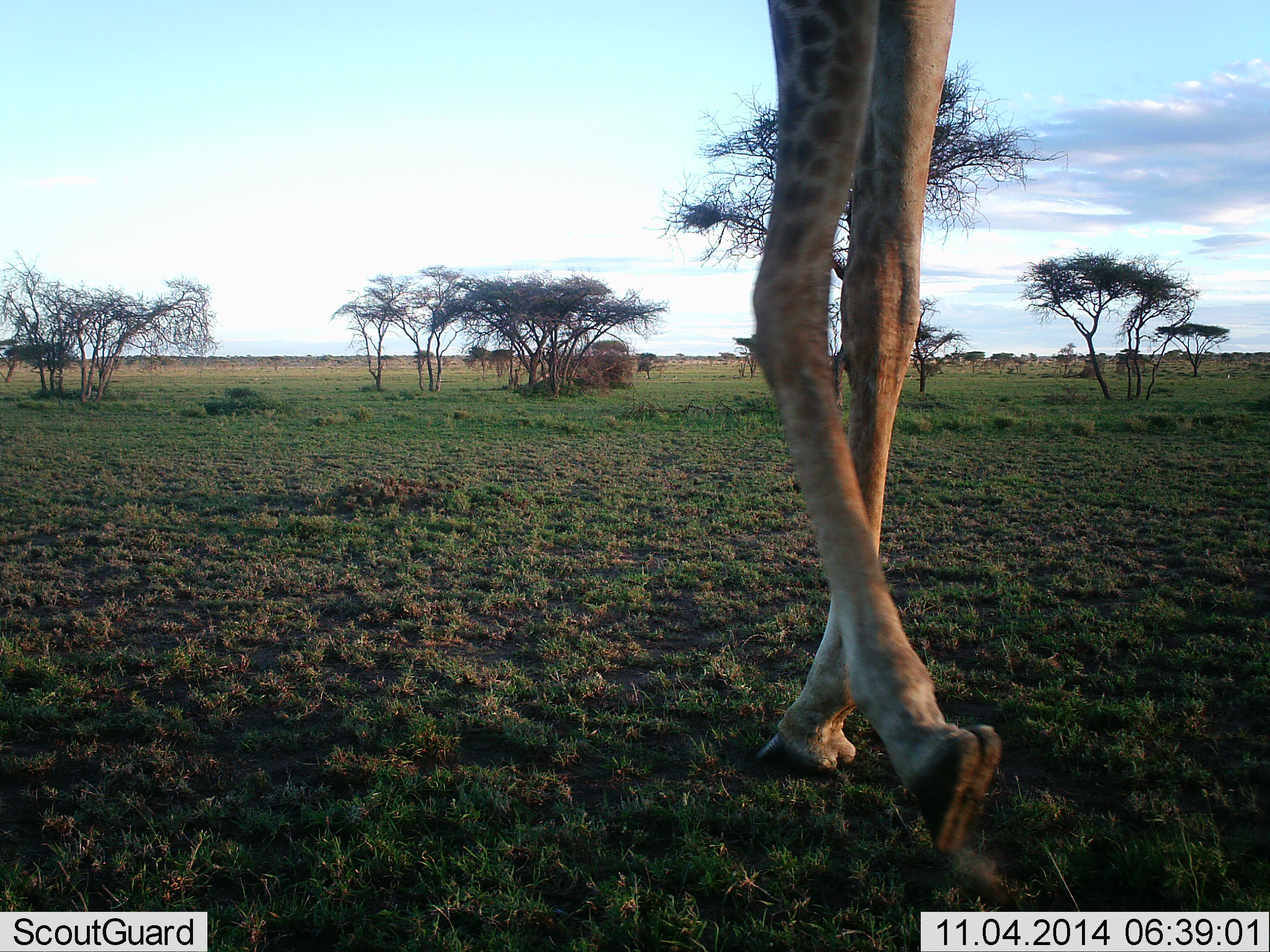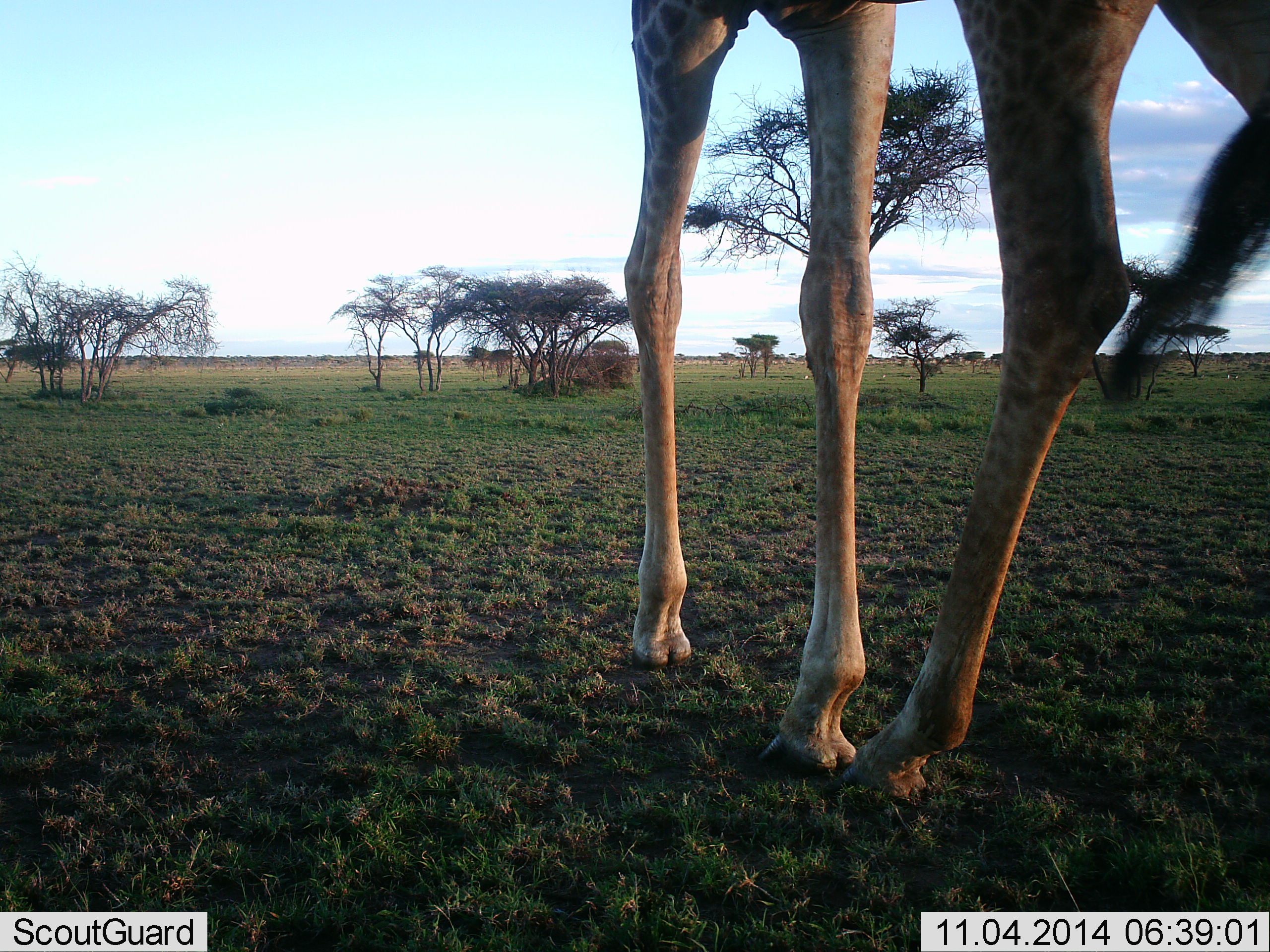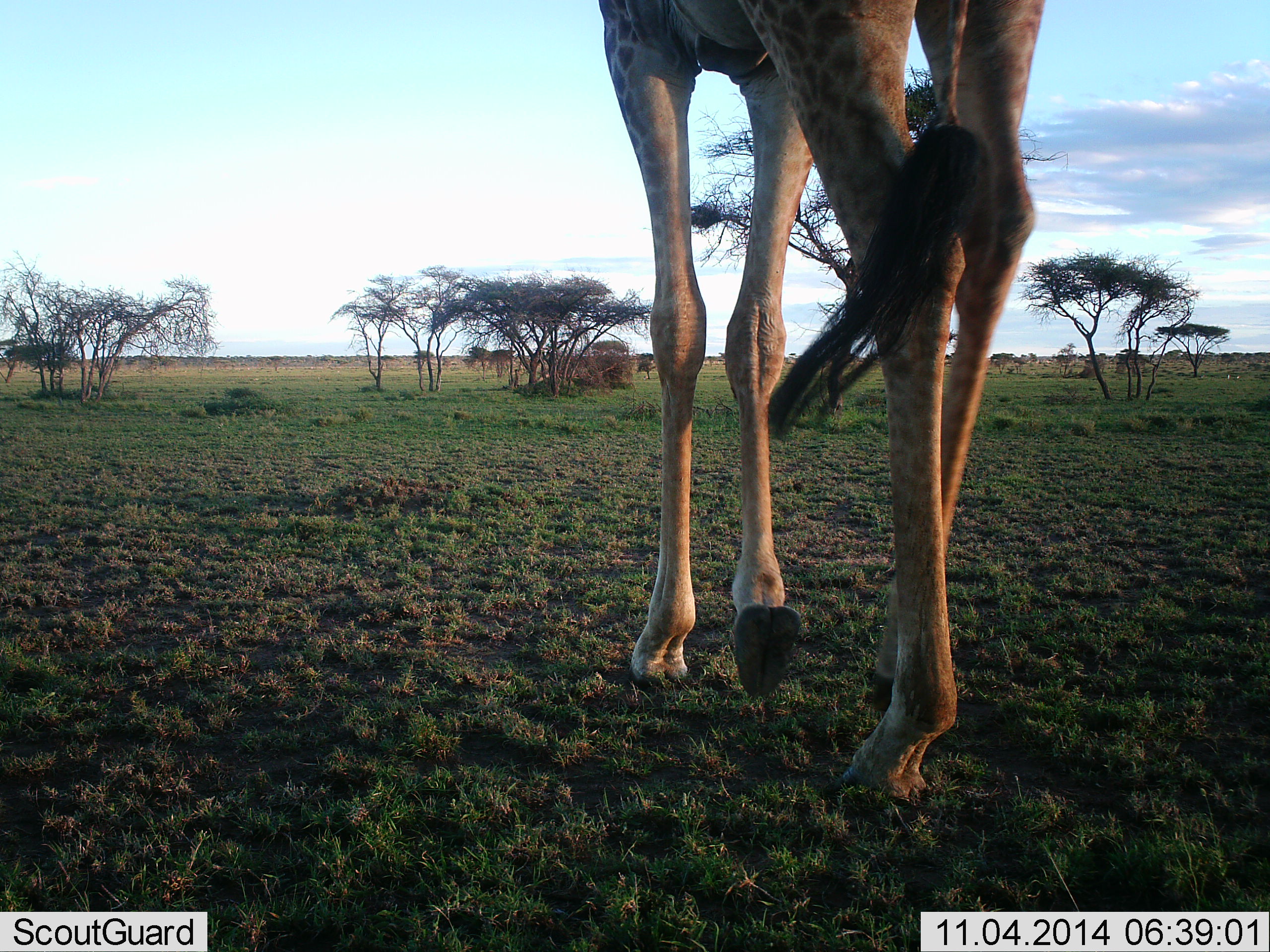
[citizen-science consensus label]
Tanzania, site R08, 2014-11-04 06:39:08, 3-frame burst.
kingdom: Animalia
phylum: Chordata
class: Mammalia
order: Artiodactyla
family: Giraffidae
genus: Giraffa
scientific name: Giraffa camelopardalis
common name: giraffe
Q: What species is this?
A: Giraffe (Giraffa camelopardalis).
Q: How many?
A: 1.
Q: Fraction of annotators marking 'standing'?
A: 0%.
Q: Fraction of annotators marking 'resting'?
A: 0%.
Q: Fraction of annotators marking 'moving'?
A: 100%.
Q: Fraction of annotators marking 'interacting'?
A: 0%.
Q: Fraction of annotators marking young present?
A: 0%.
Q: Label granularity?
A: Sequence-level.